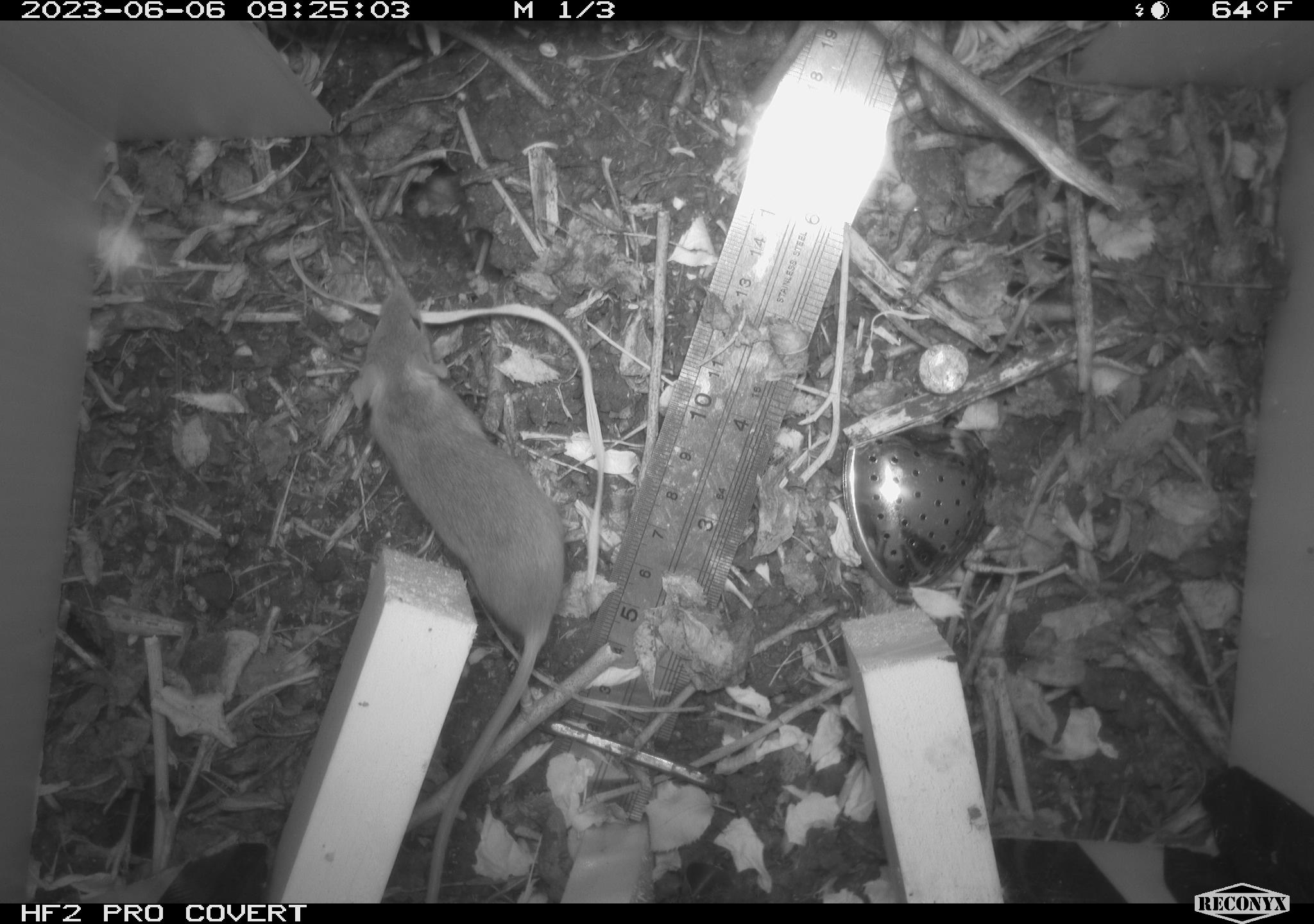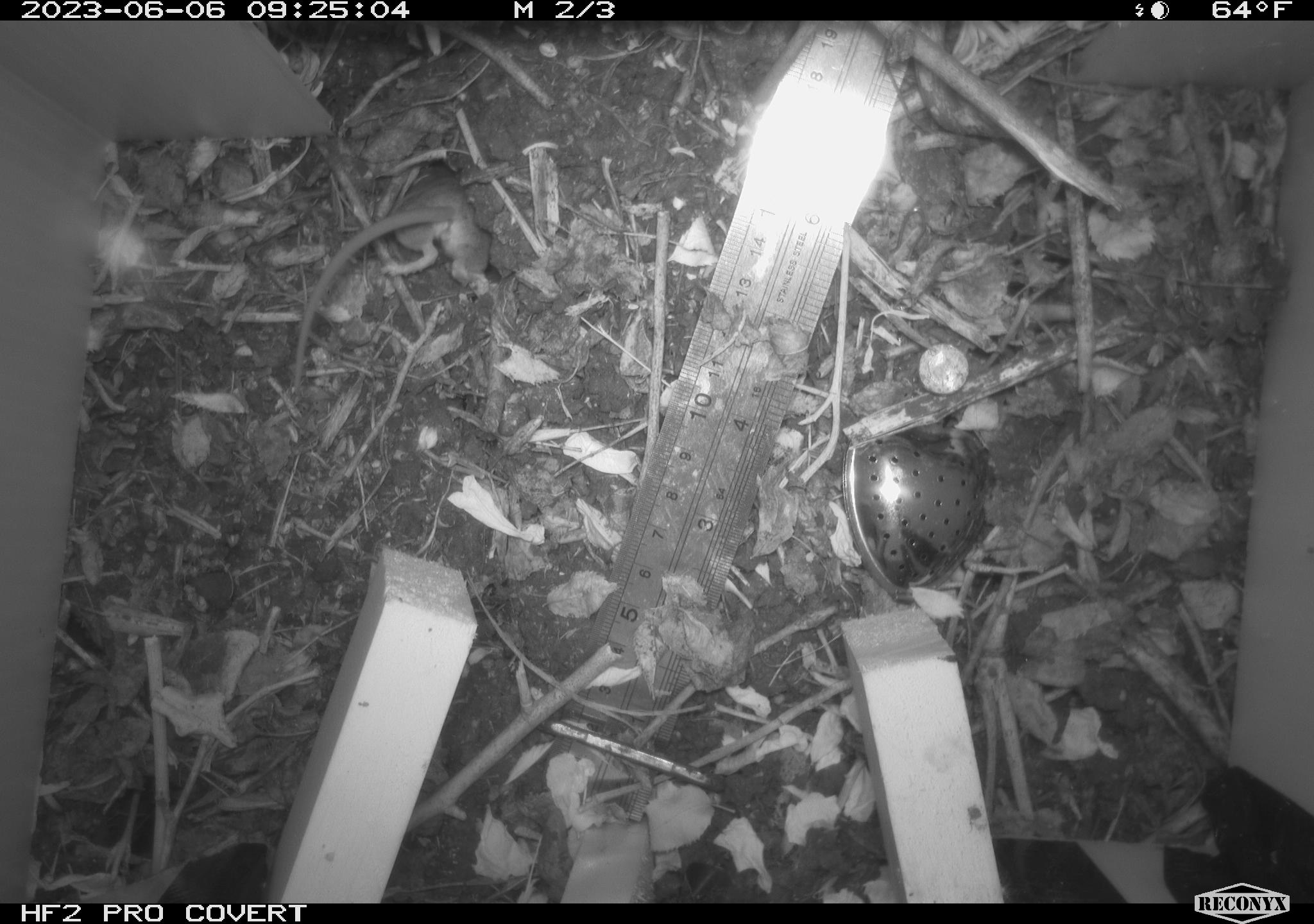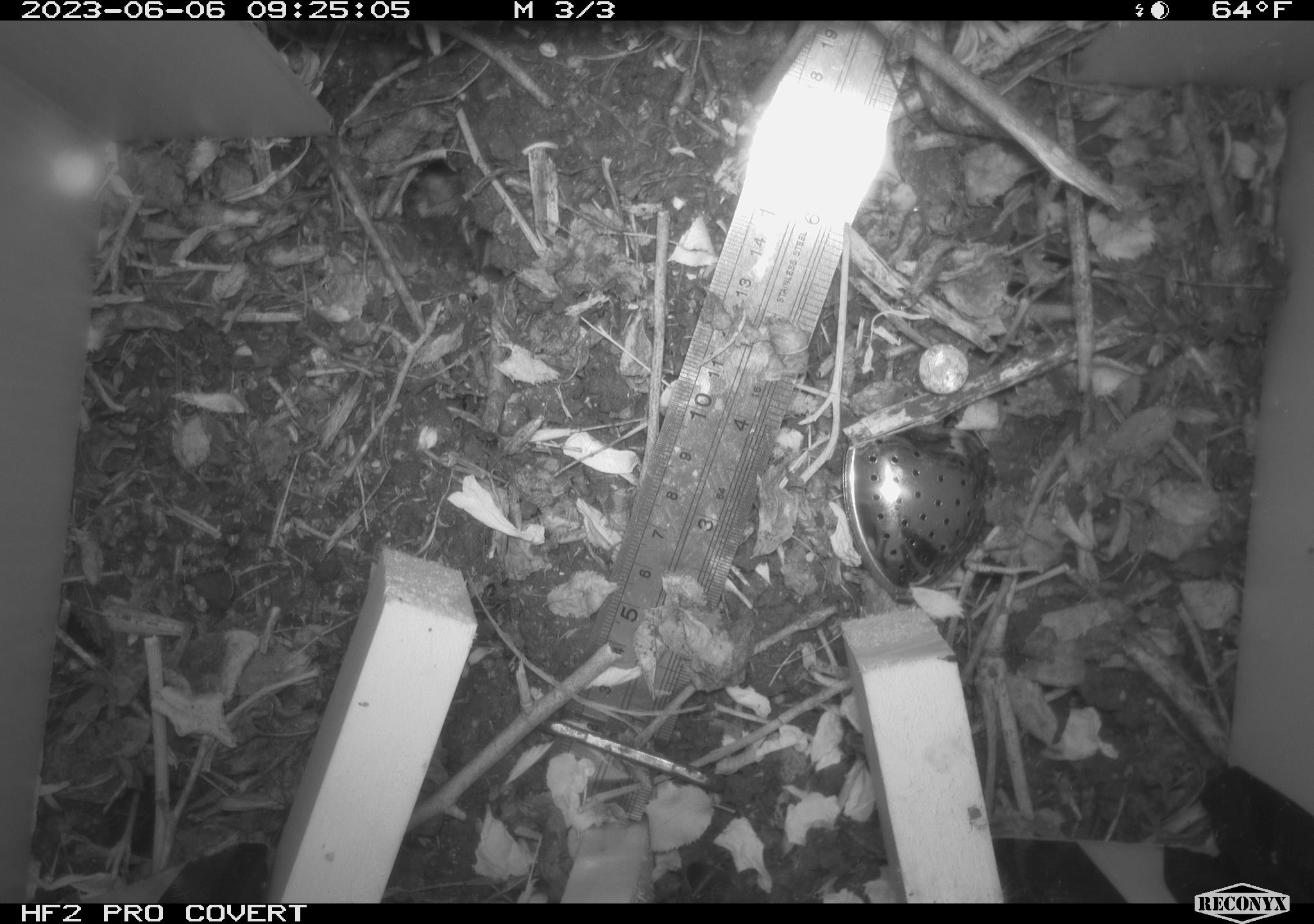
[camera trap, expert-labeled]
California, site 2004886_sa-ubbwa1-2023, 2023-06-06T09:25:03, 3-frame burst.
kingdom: Animalia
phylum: Chordata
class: Mammalia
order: Rodentia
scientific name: Rodentia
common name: rodent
Rodent (Rodentia).